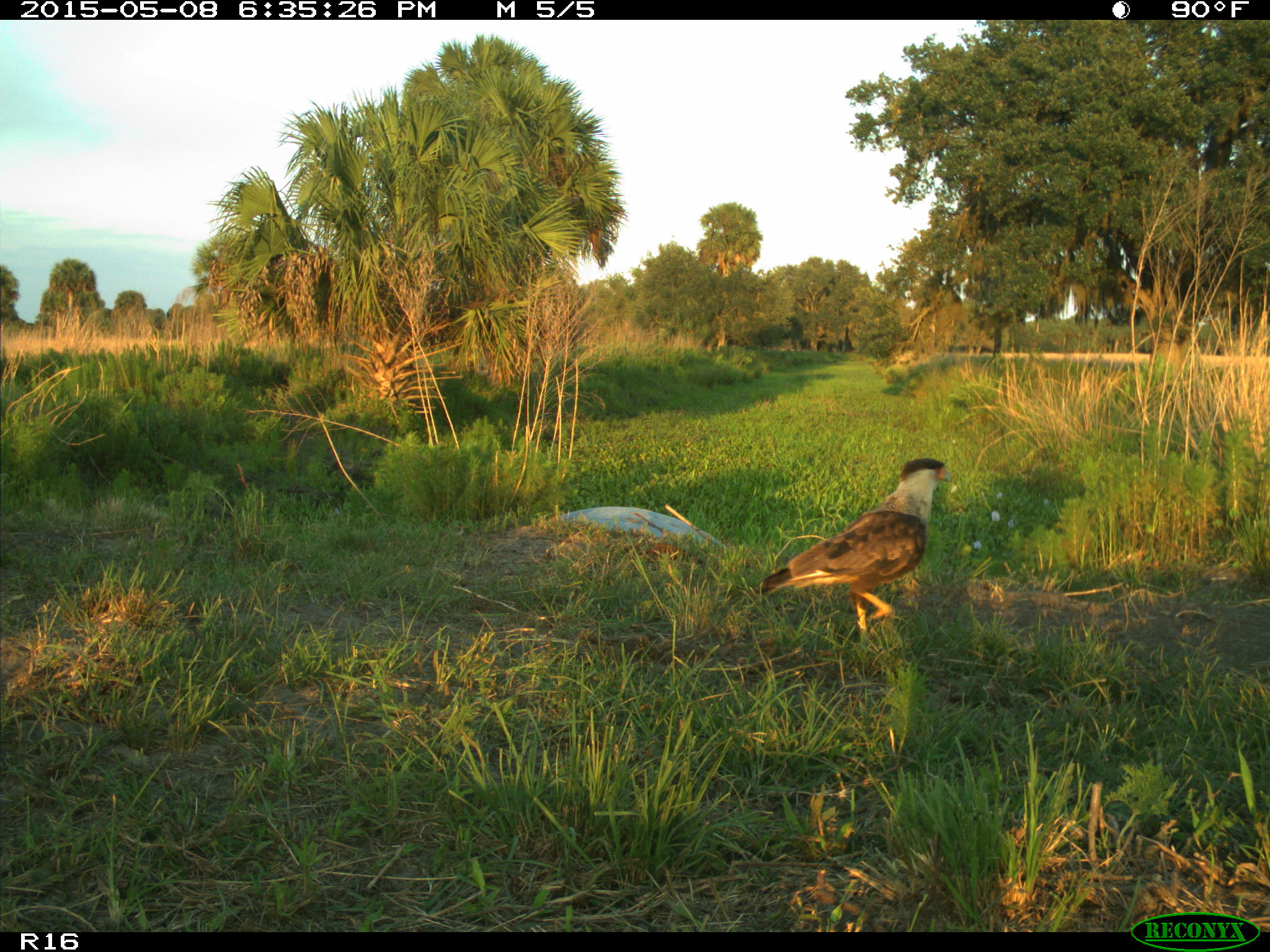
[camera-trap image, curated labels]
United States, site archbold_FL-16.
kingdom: Animalia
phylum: Chordata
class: Mammalia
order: Artiodactyla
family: Bovidae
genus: Bos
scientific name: Bos taurus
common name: domestic cow